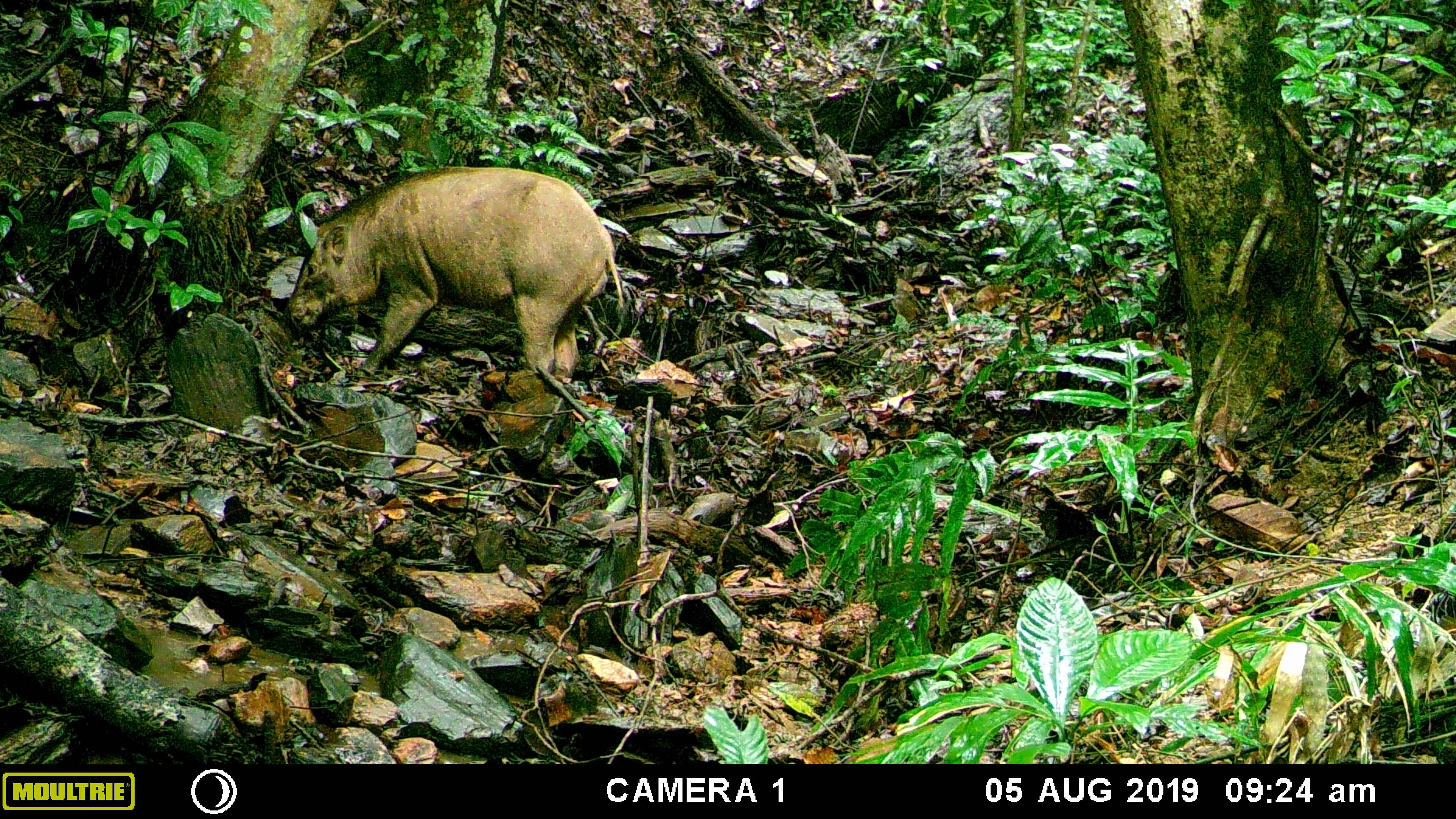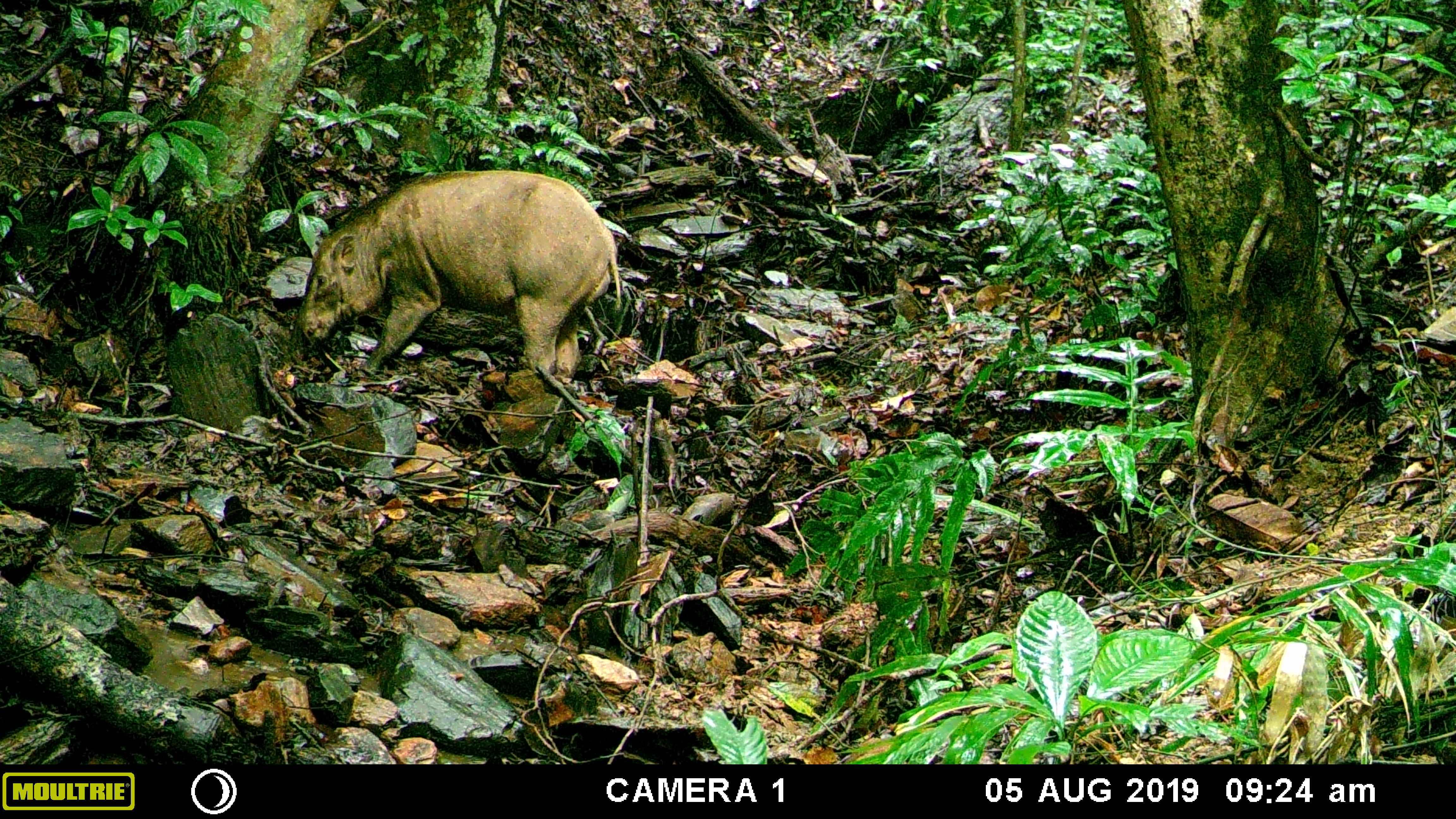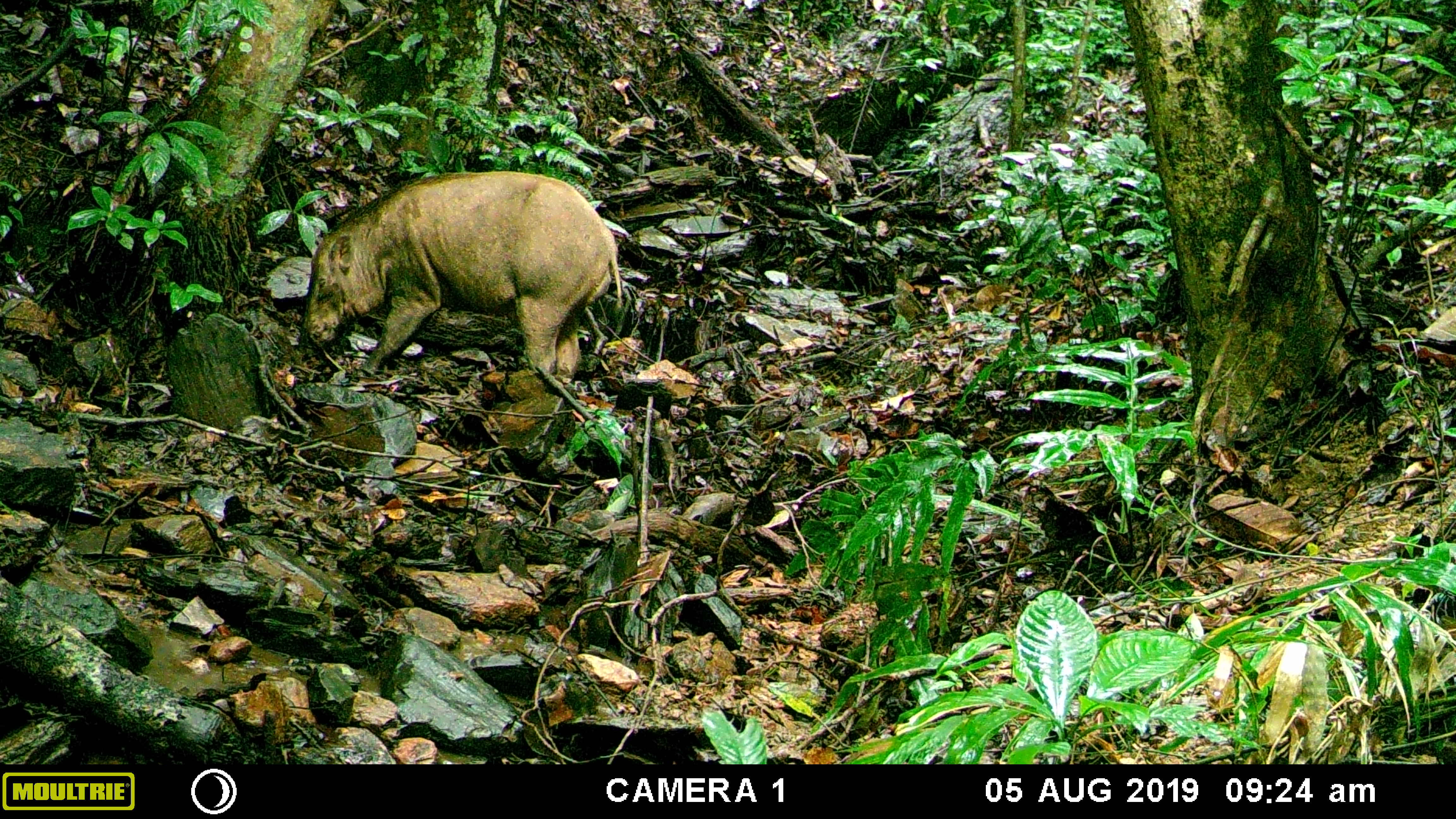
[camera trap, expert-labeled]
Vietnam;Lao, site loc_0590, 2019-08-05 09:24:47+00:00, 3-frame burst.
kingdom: Animalia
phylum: Chordata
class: Mammalia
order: Artiodactyla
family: Suidae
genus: Sus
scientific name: Sus scrofa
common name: eurasian wild pig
Eurasian wild pig (Sus scrofa). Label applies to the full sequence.